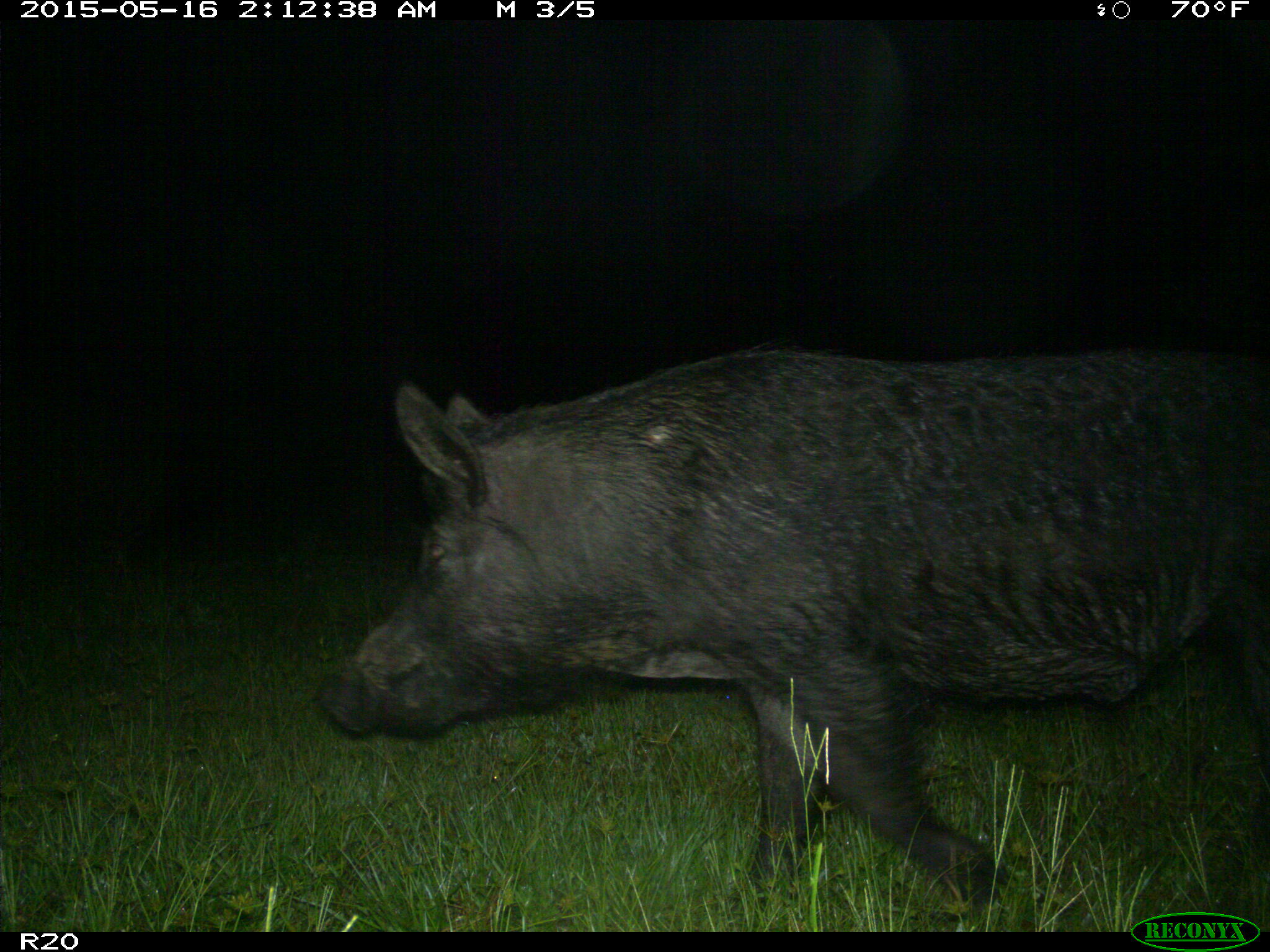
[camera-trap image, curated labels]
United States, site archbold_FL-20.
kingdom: Animalia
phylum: Chordata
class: Mammalia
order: Artiodactyla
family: Suidae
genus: Sus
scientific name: Sus scrofa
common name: wild boar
Sus scrofa (wild boar).